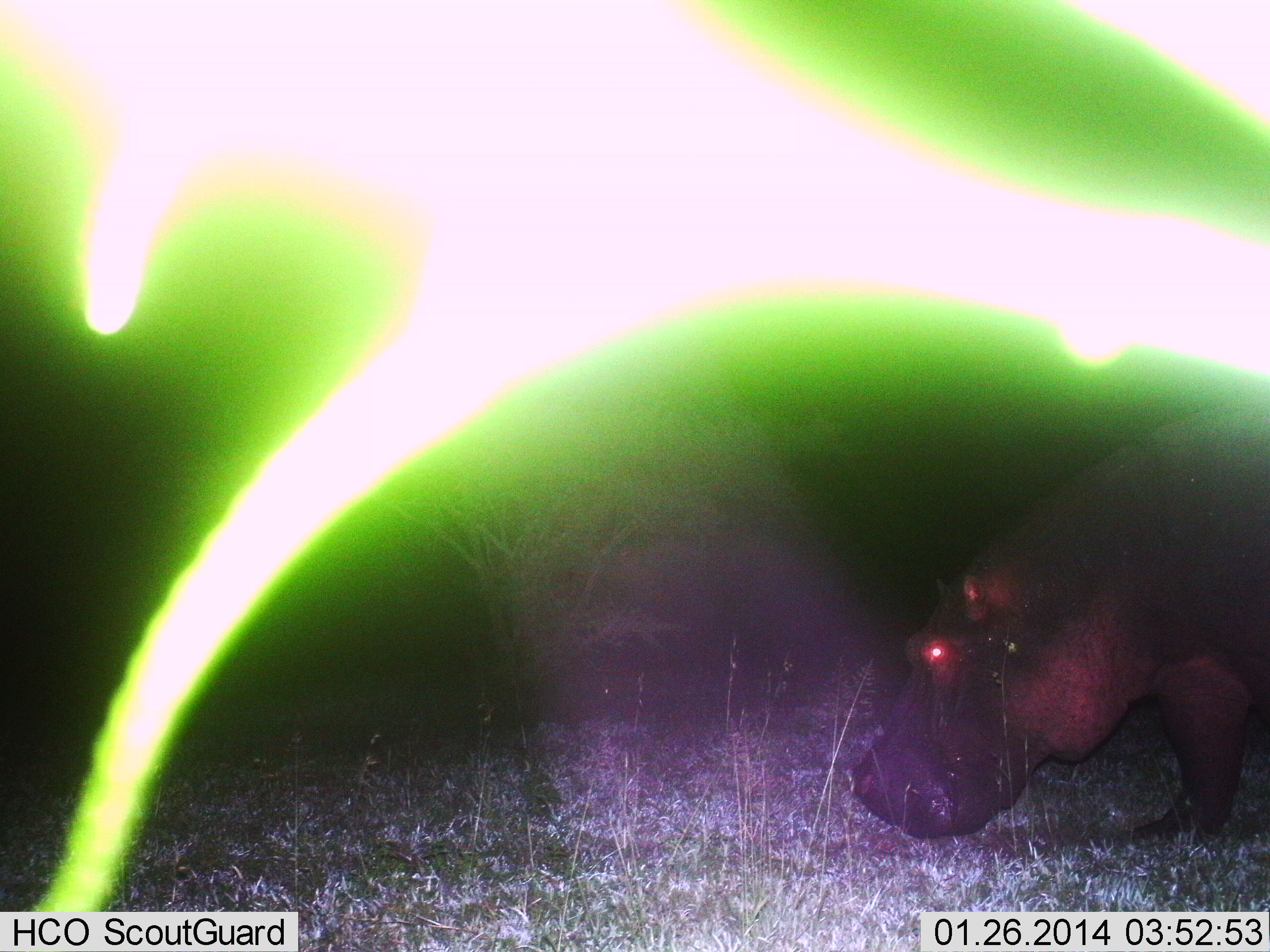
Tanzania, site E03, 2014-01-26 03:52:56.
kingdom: Animalia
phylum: Chordata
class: Mammalia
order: Artiodactyla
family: Hippopotamidae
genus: Hippopotamus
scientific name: Hippopotamus amphibius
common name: hippopotamus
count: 1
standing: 40%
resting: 0%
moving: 10%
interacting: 0%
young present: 0%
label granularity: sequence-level